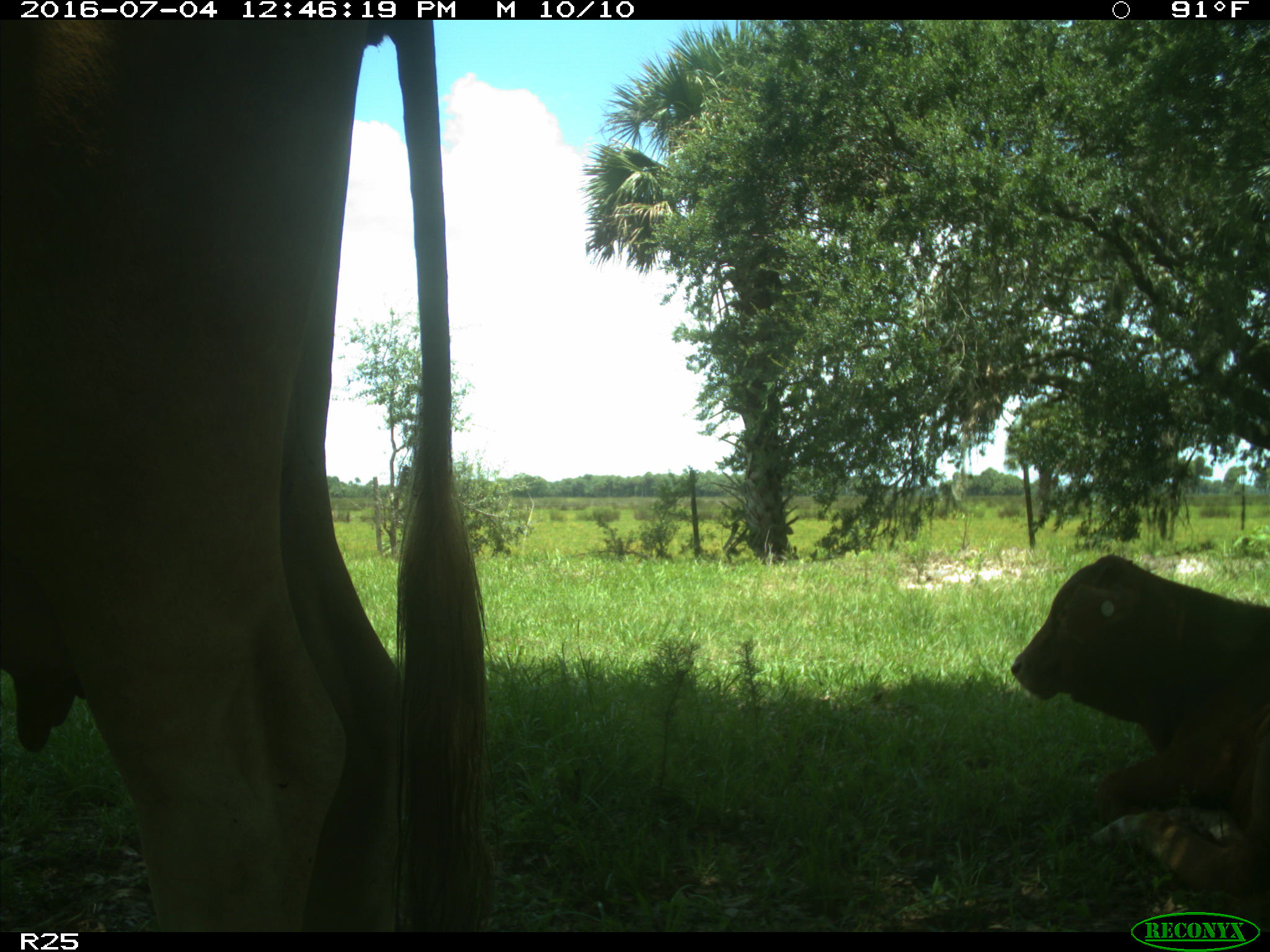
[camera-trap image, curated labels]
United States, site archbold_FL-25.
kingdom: Animalia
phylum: Chordata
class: Mammalia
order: Artiodactyla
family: Bovidae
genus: Bos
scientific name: Bos taurus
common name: domestic cow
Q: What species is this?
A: Bos taurus (domestic cow).